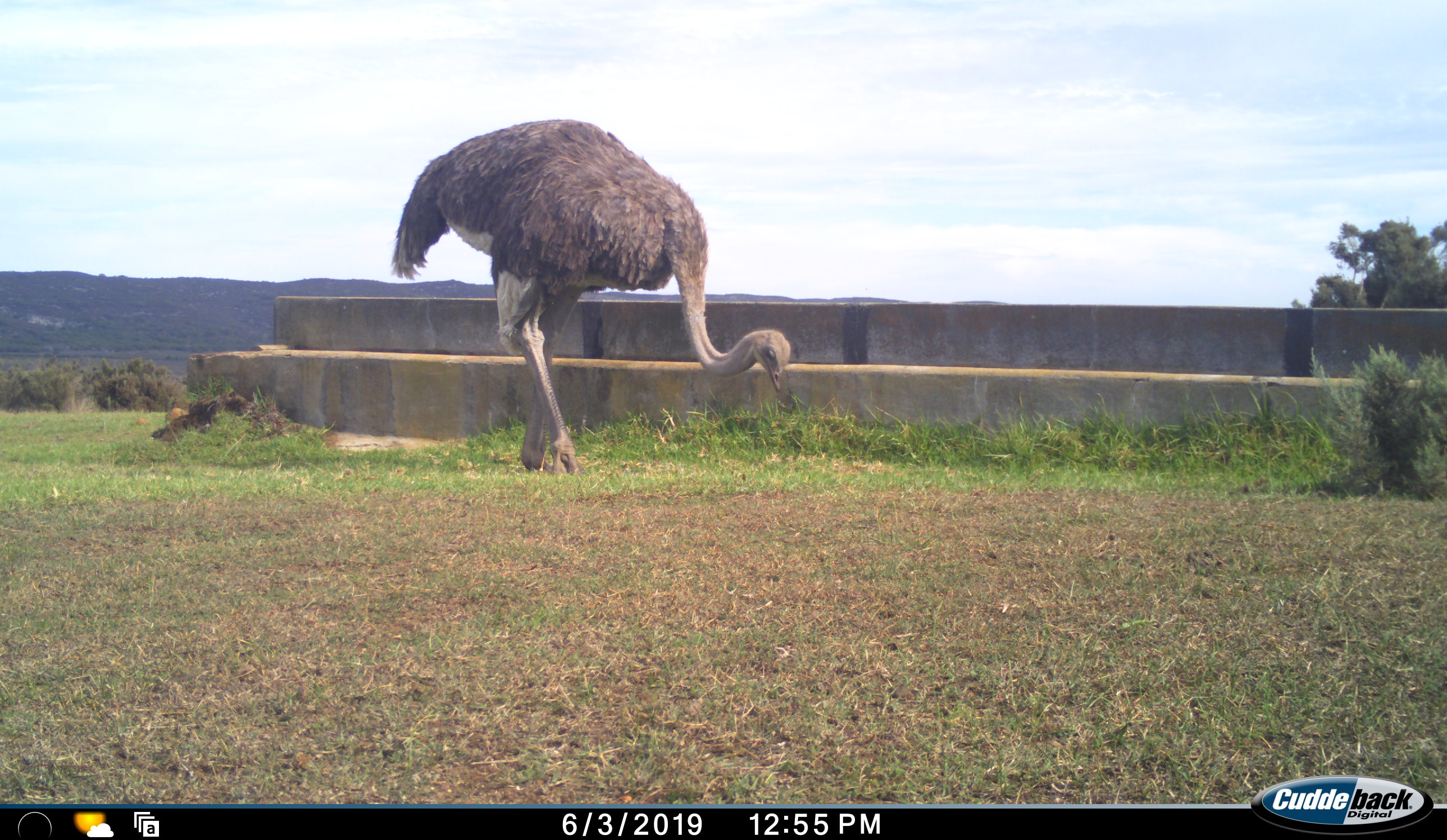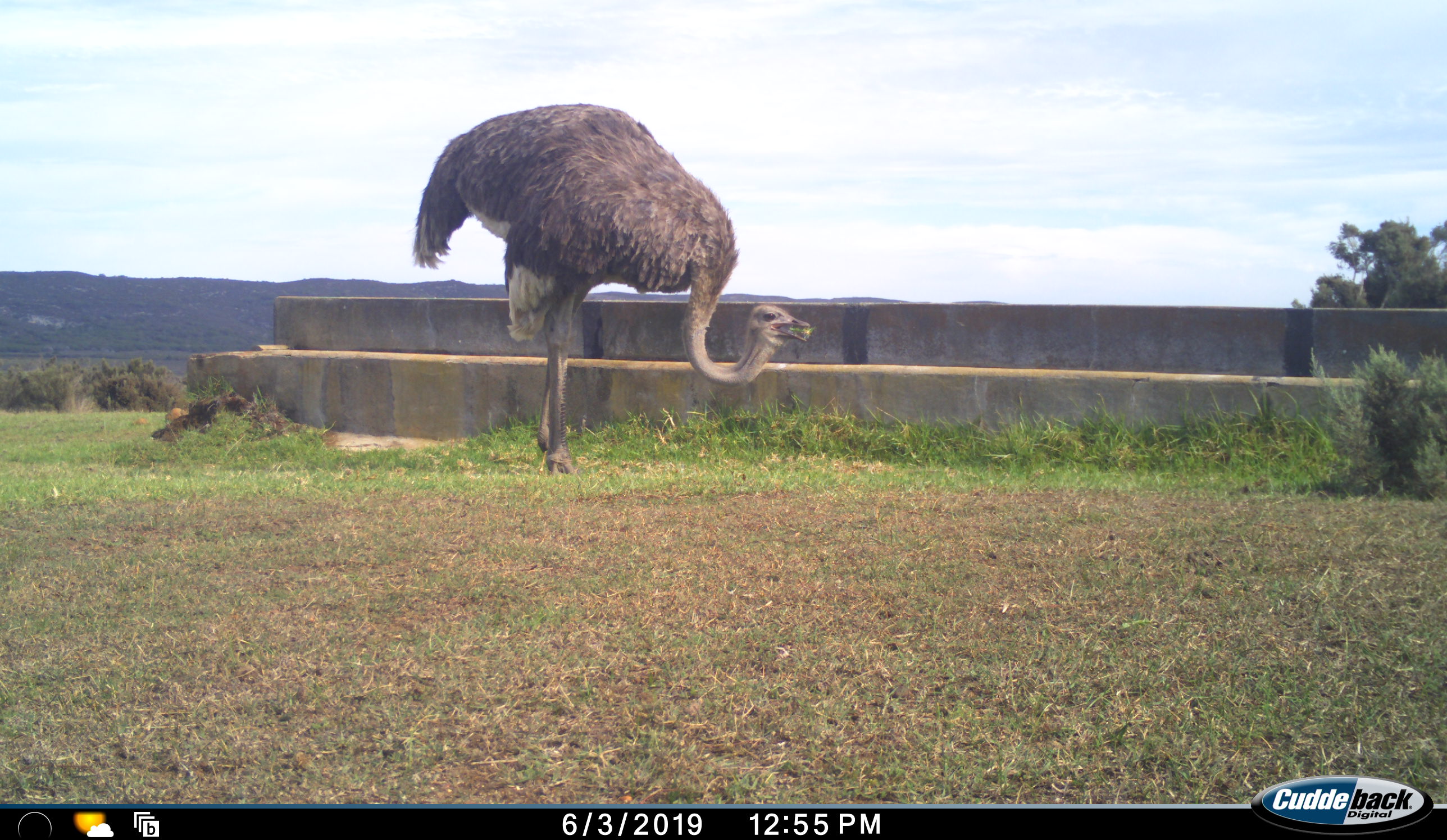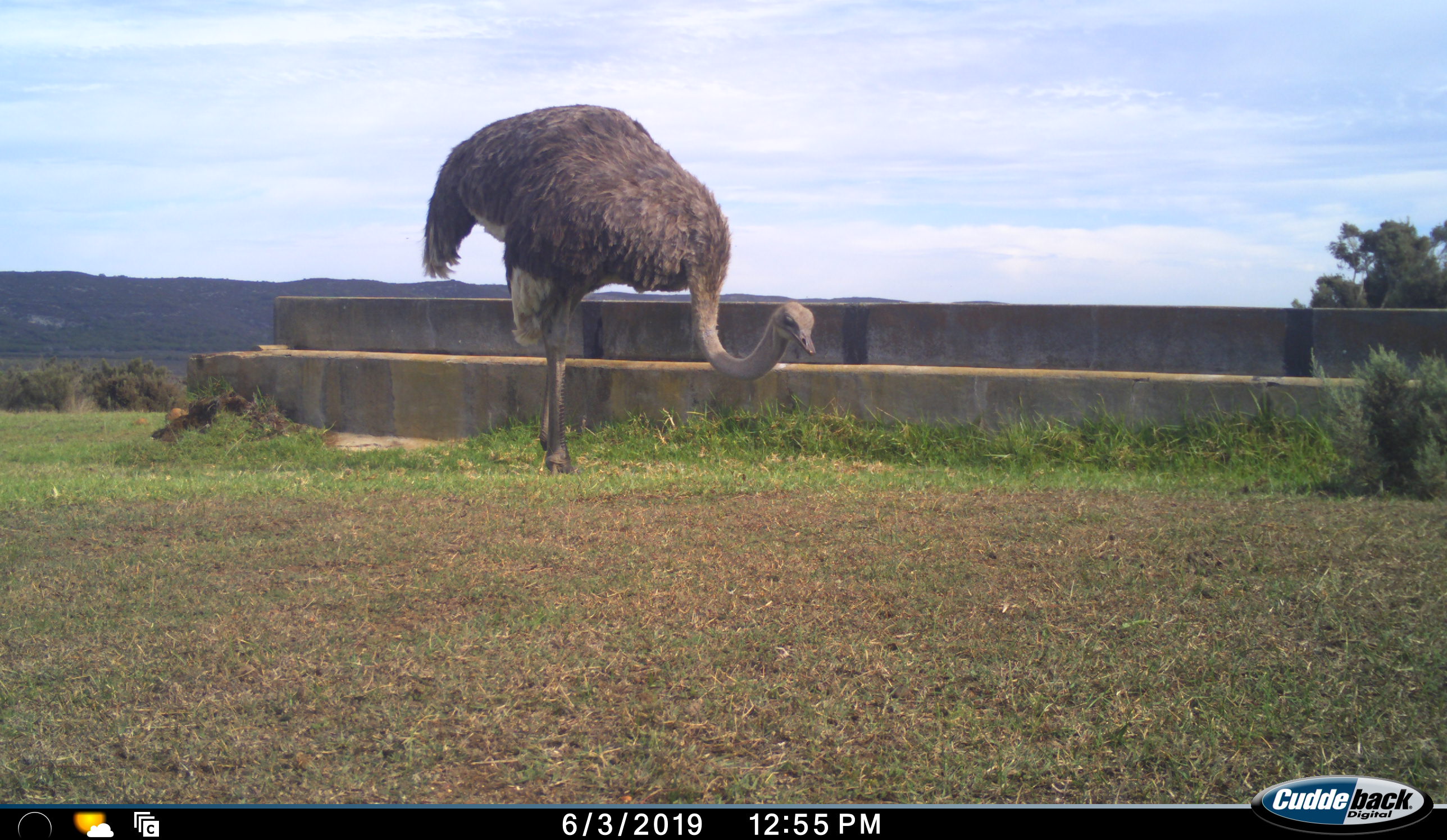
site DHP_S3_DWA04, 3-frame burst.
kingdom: Animalia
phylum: Chordata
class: Aves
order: Struthioniformes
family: Struthionidae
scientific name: Struthionidae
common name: ostrich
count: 1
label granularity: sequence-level